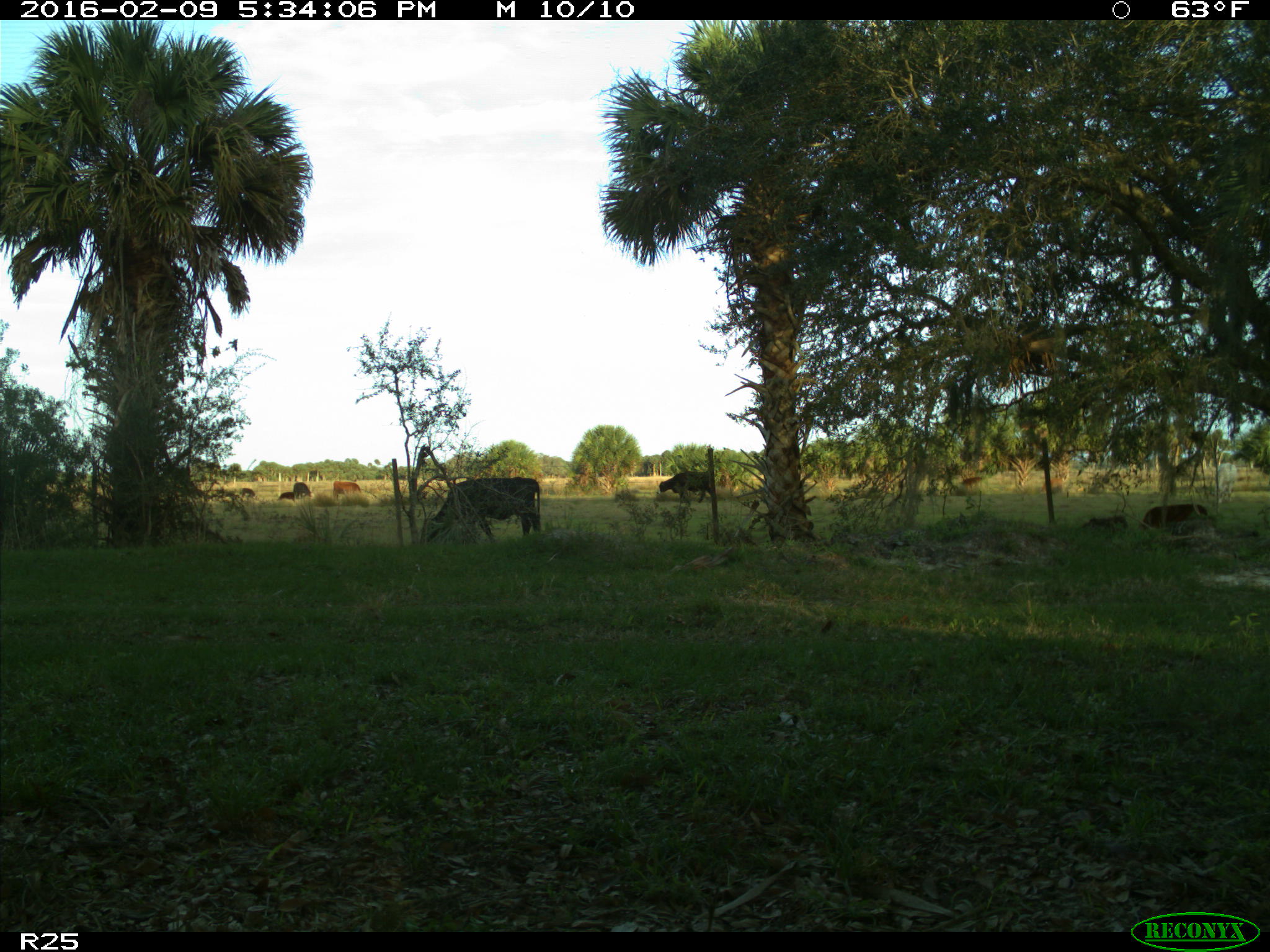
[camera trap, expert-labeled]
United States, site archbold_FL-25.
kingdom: Animalia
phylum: Chordata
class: Mammalia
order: Artiodactyla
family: Bovidae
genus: Bos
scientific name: Bos taurus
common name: domestic cow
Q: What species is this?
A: Bos taurus (domestic cow).